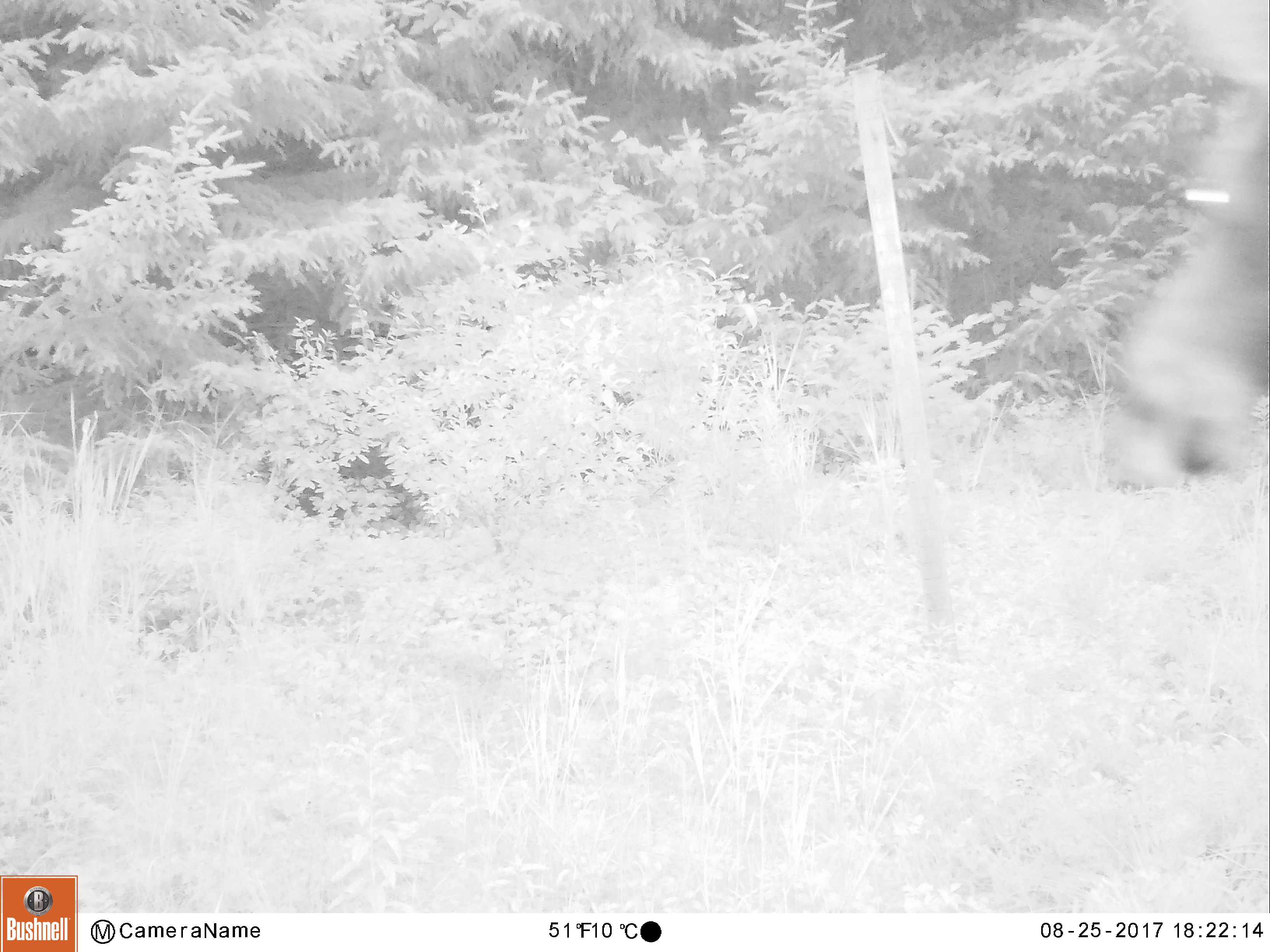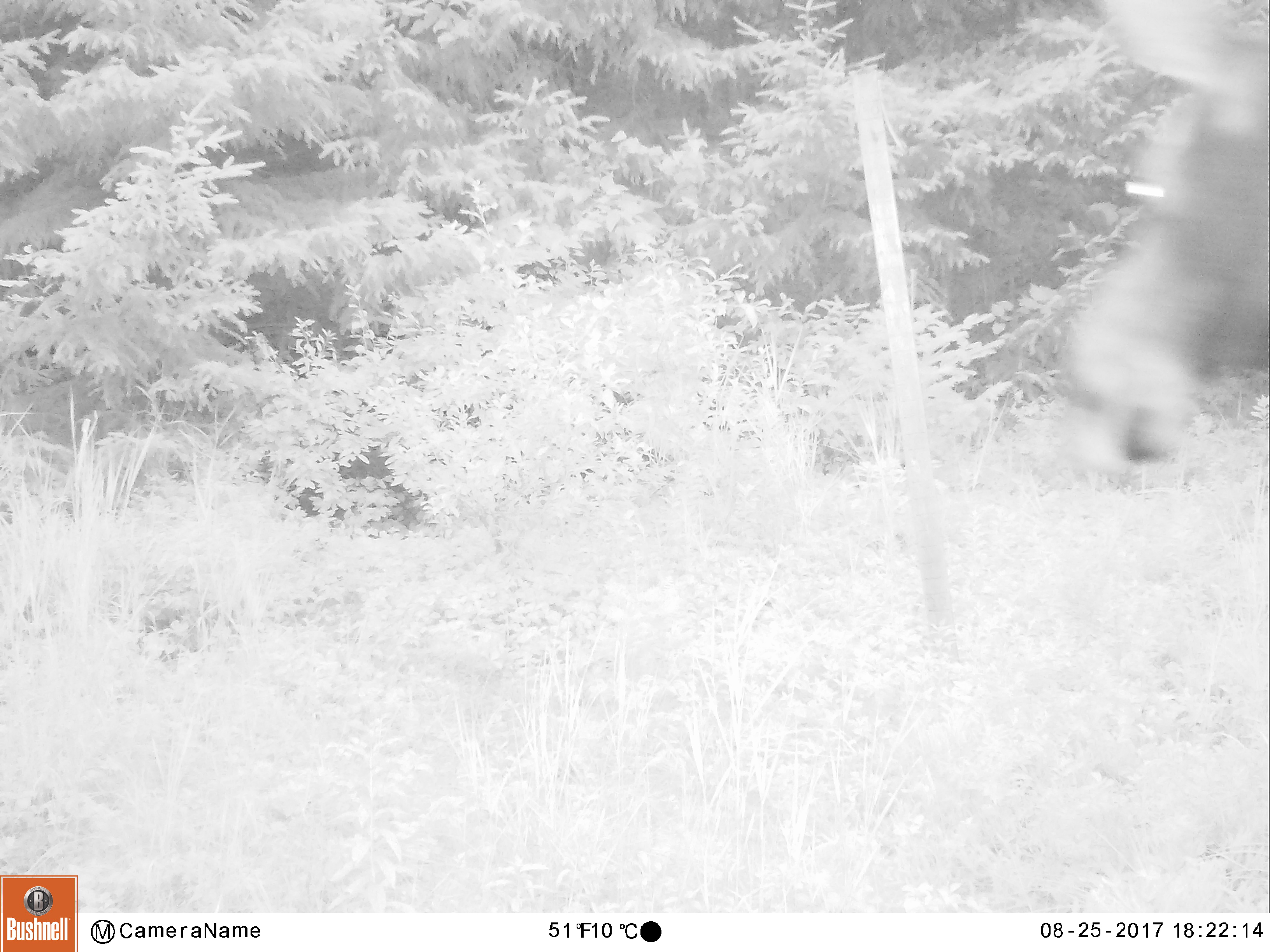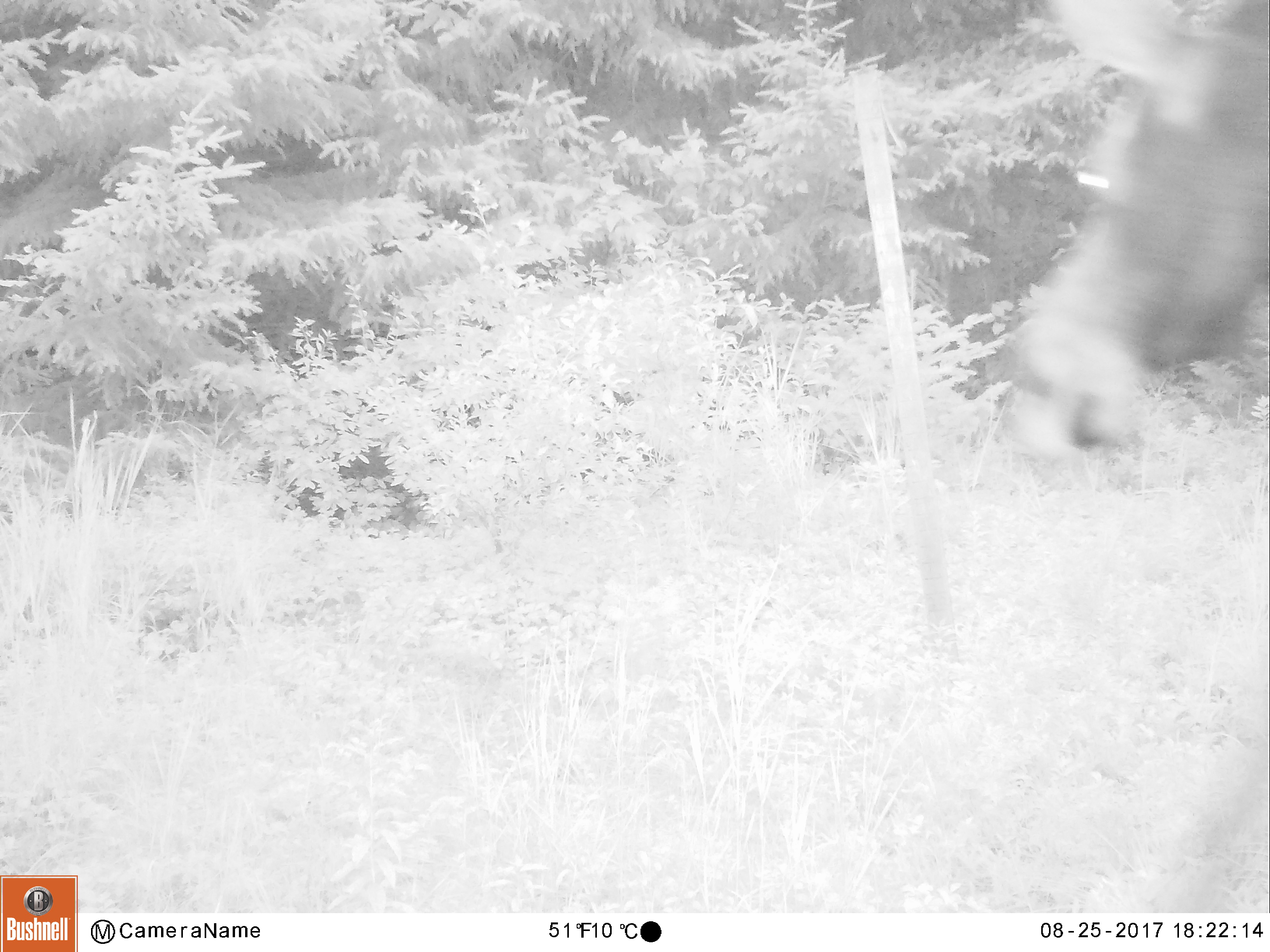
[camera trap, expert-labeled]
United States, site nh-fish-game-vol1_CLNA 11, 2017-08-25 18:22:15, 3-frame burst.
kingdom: Animalia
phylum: Chordata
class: Mammalia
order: Artiodactyla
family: Cervidae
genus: Alces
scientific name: Alces alces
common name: moose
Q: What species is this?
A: Moose (Alces alces).